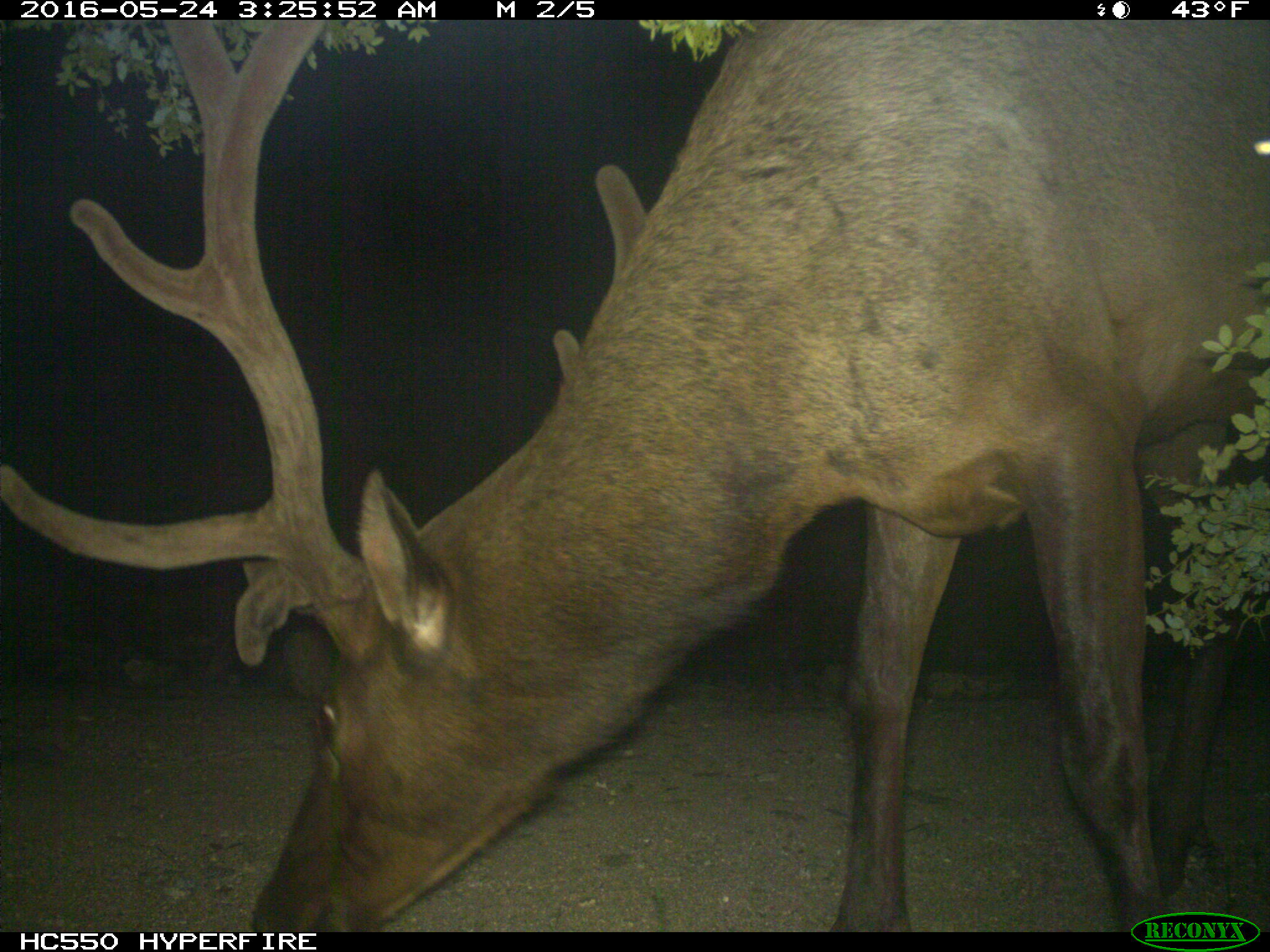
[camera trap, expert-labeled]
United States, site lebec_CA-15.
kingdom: Animalia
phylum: Chordata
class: Mammalia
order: Artiodactyla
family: Cervidae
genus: Cervus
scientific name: Cervus canadensis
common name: elk